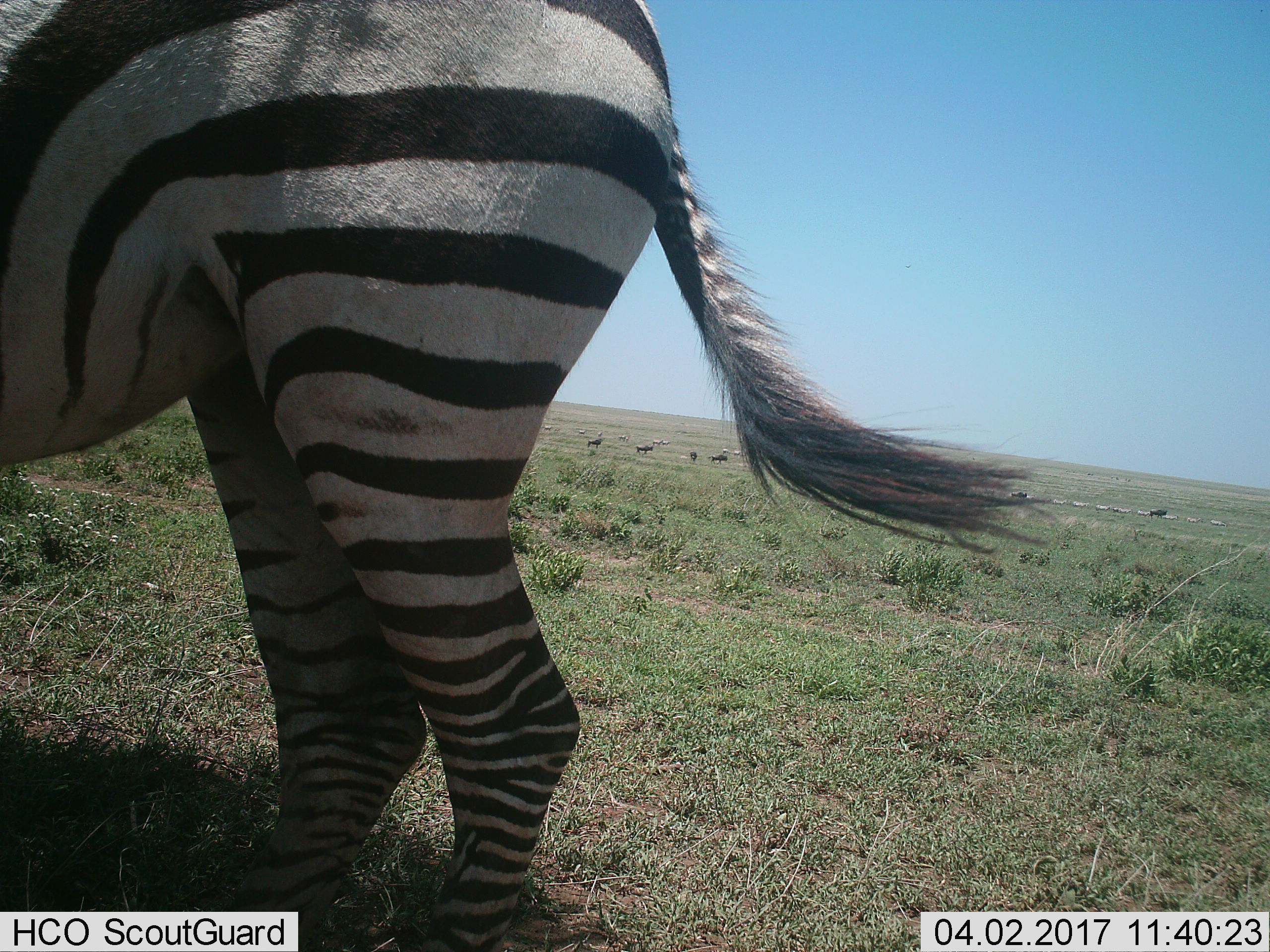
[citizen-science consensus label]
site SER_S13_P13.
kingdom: Animalia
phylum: Chordata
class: Mammalia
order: Perissodactyla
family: Equidae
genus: Equus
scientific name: Equus quagga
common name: plains zebra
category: zebraplains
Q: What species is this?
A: Zebraplains (plains zebra) (Equus quagga).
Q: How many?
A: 1.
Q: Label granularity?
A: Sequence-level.